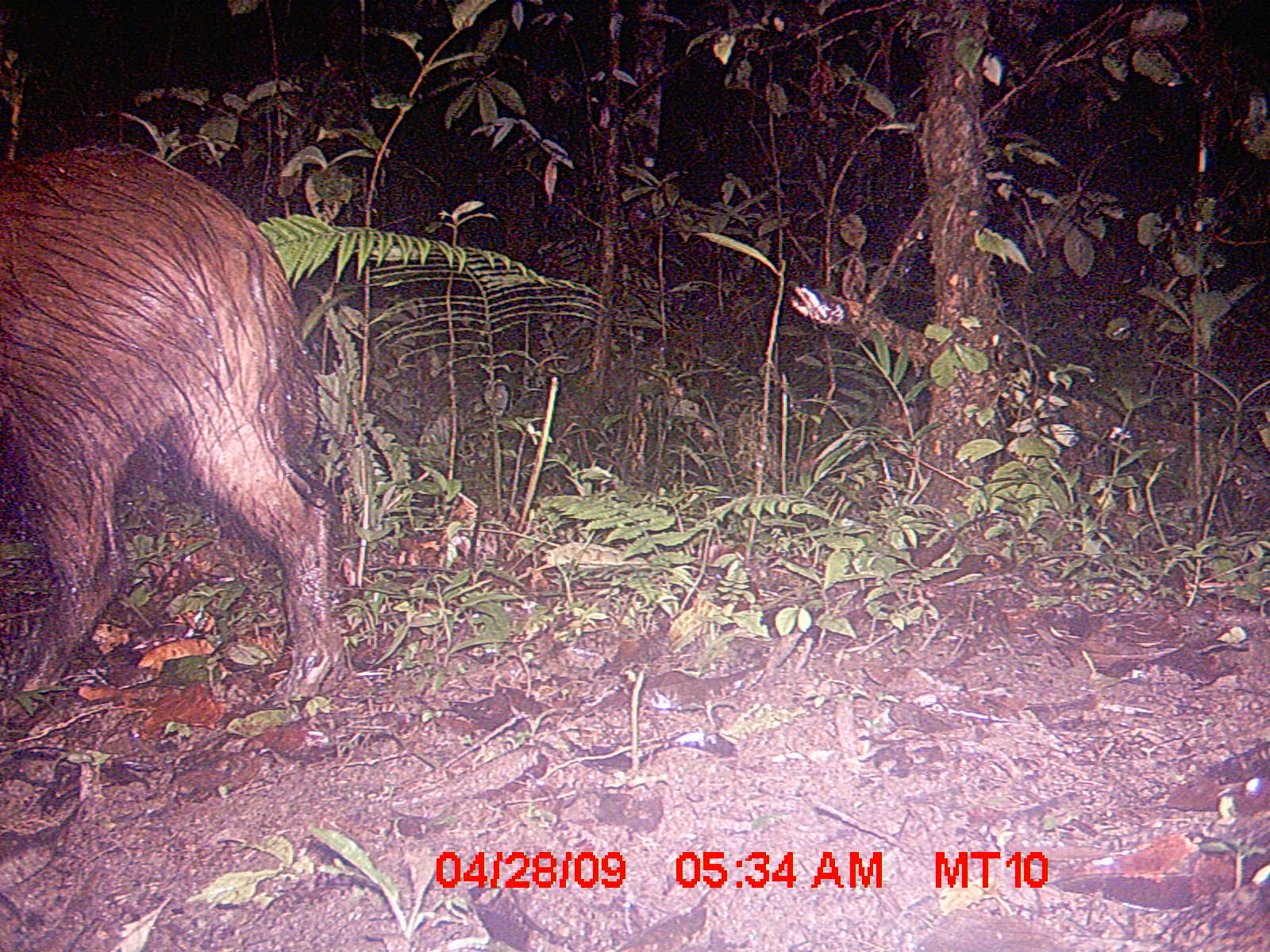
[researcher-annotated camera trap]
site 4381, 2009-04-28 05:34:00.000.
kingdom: Animalia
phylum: Chordata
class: Mammalia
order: Artiodactyla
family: Suidae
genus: Potamochoerus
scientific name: Potamochoerus larvatus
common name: bushpig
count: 1